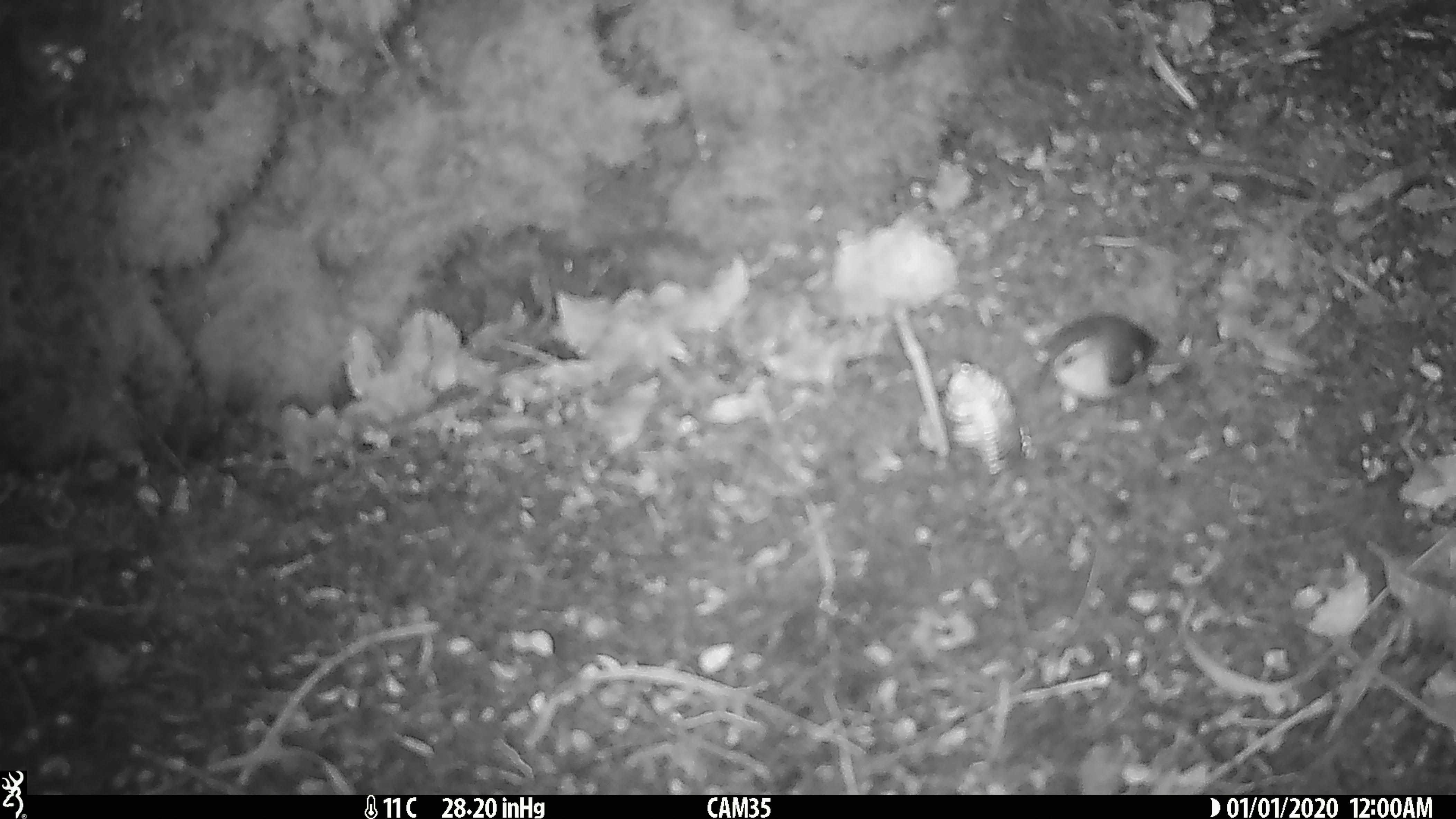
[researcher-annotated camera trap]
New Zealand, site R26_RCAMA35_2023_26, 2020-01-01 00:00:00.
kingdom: Animalia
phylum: Chordata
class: Aves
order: Passeriformes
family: Acanthisittidae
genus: Acanthisitta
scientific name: Acanthisitta chloris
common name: rifleman